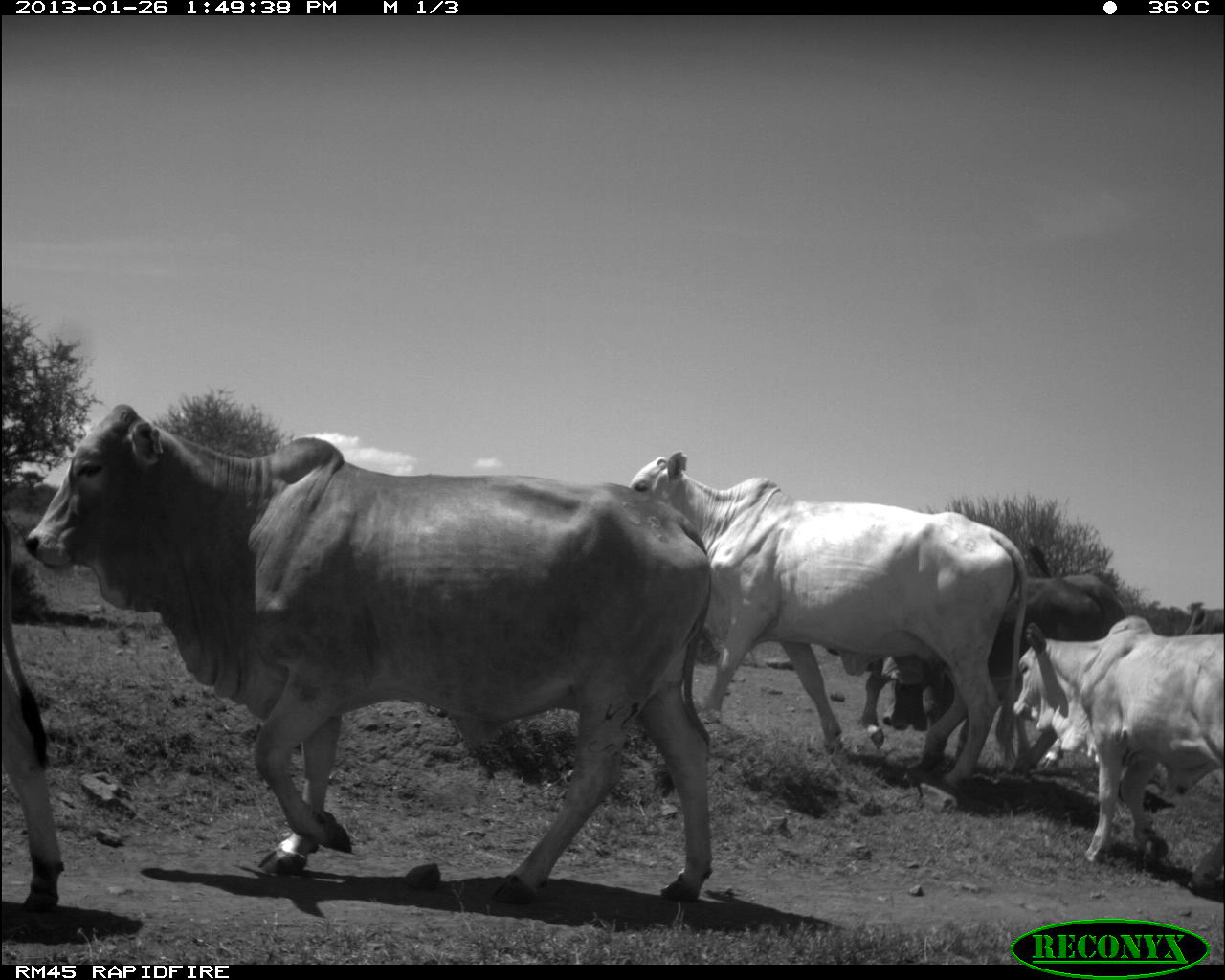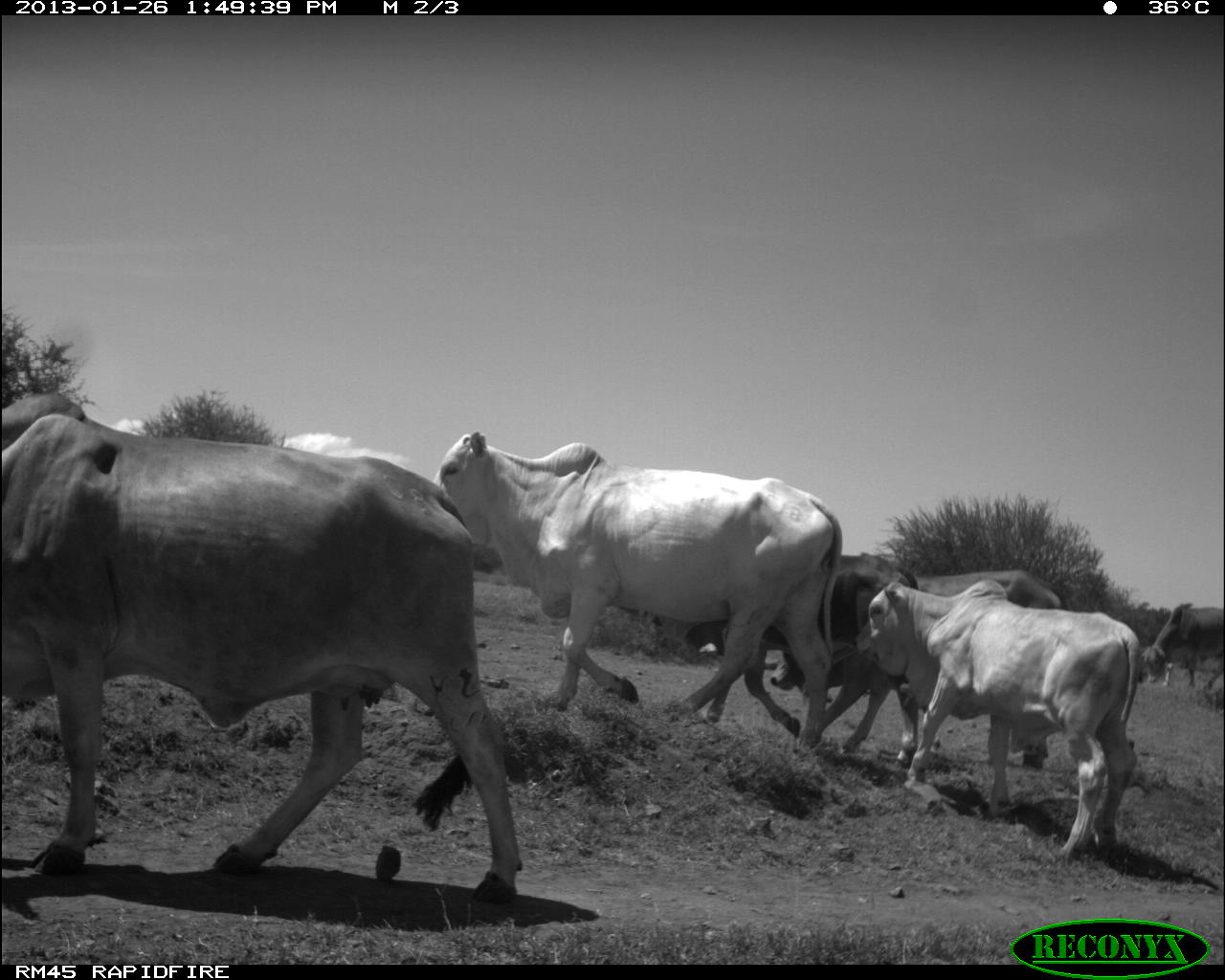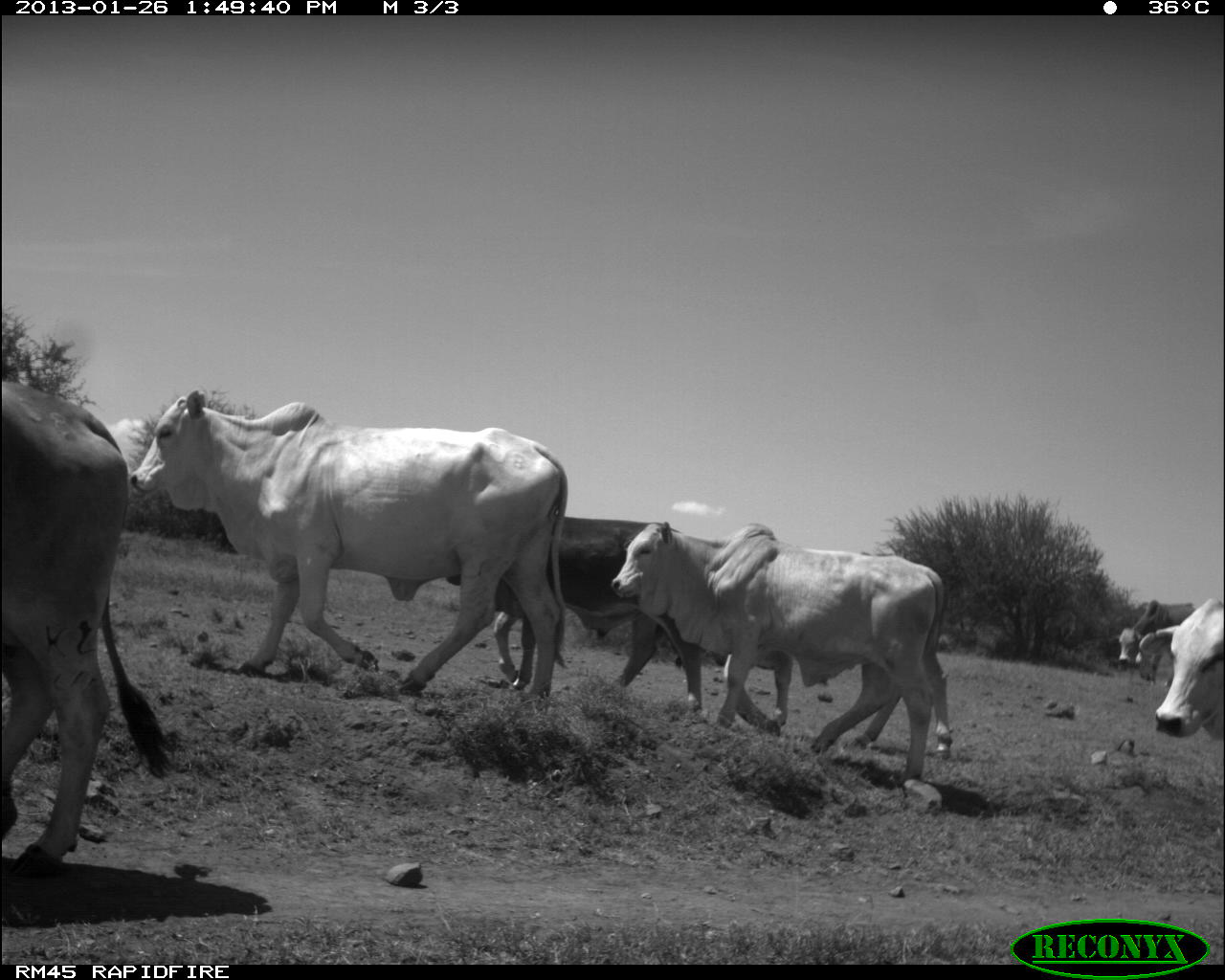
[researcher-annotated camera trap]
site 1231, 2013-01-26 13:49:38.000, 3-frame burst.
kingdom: Animalia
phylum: Chordata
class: Mammalia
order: Artiodactyla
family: Bovidae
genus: Bos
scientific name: Bos taurus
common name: domestic cattle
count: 6